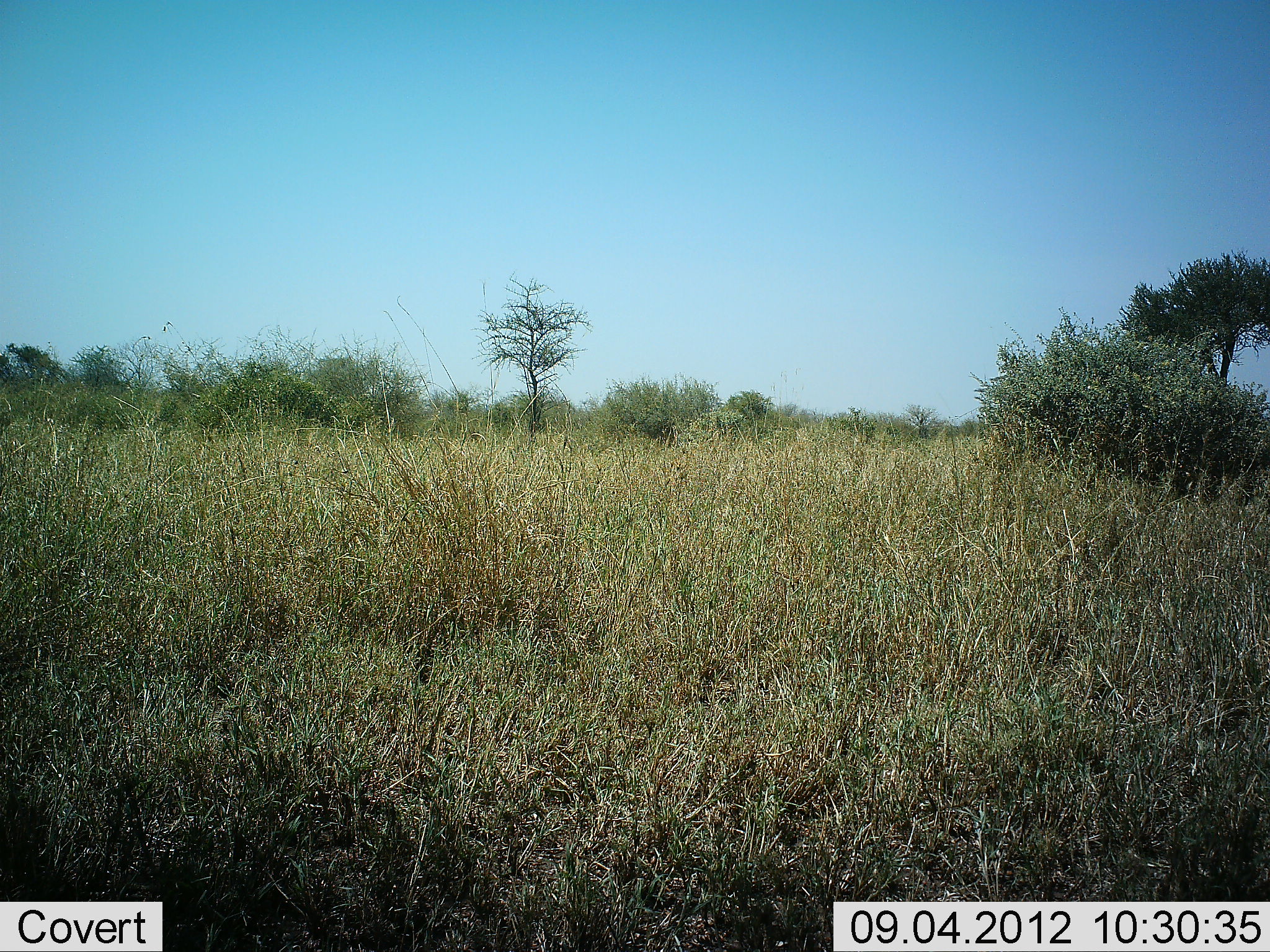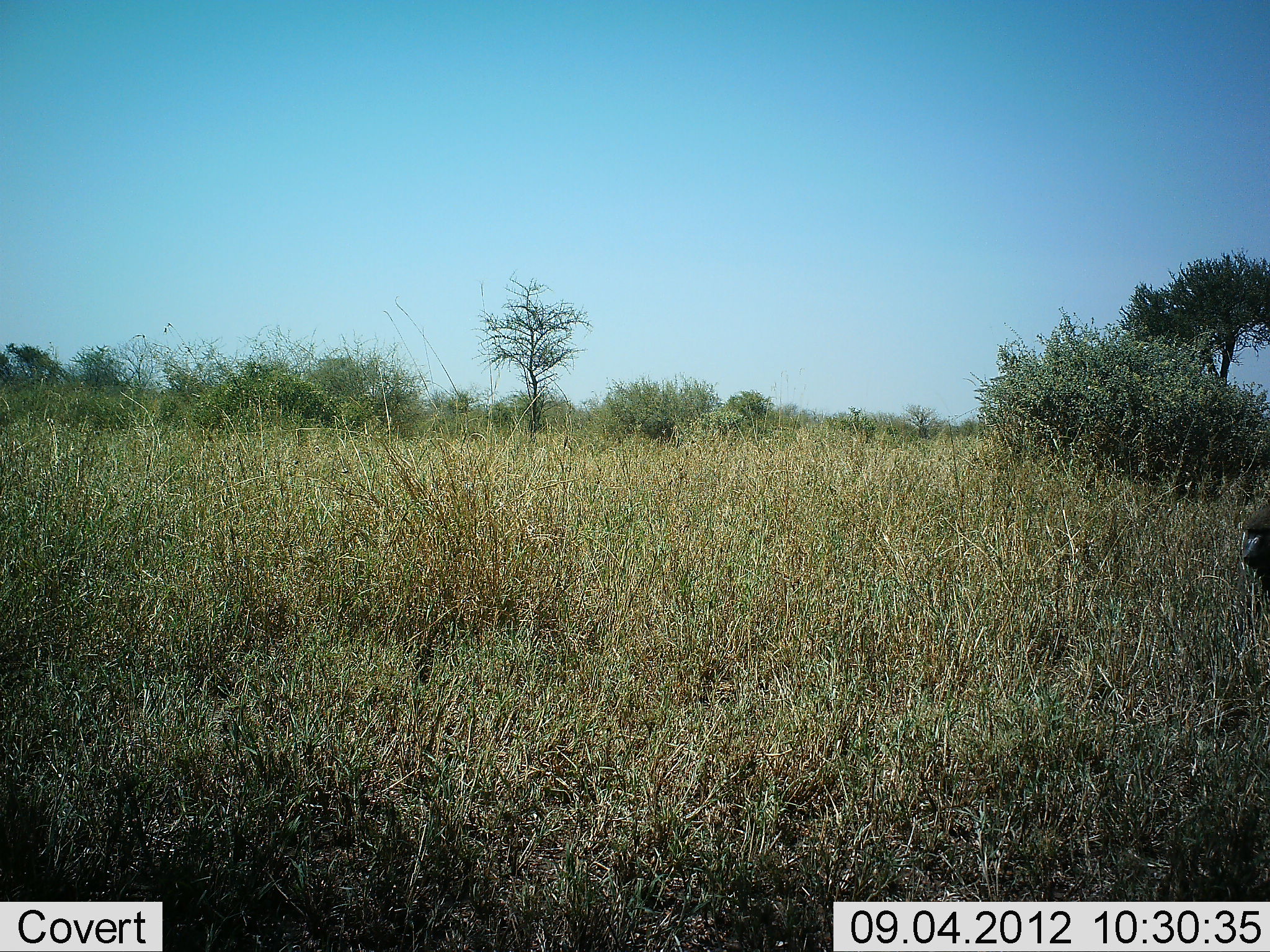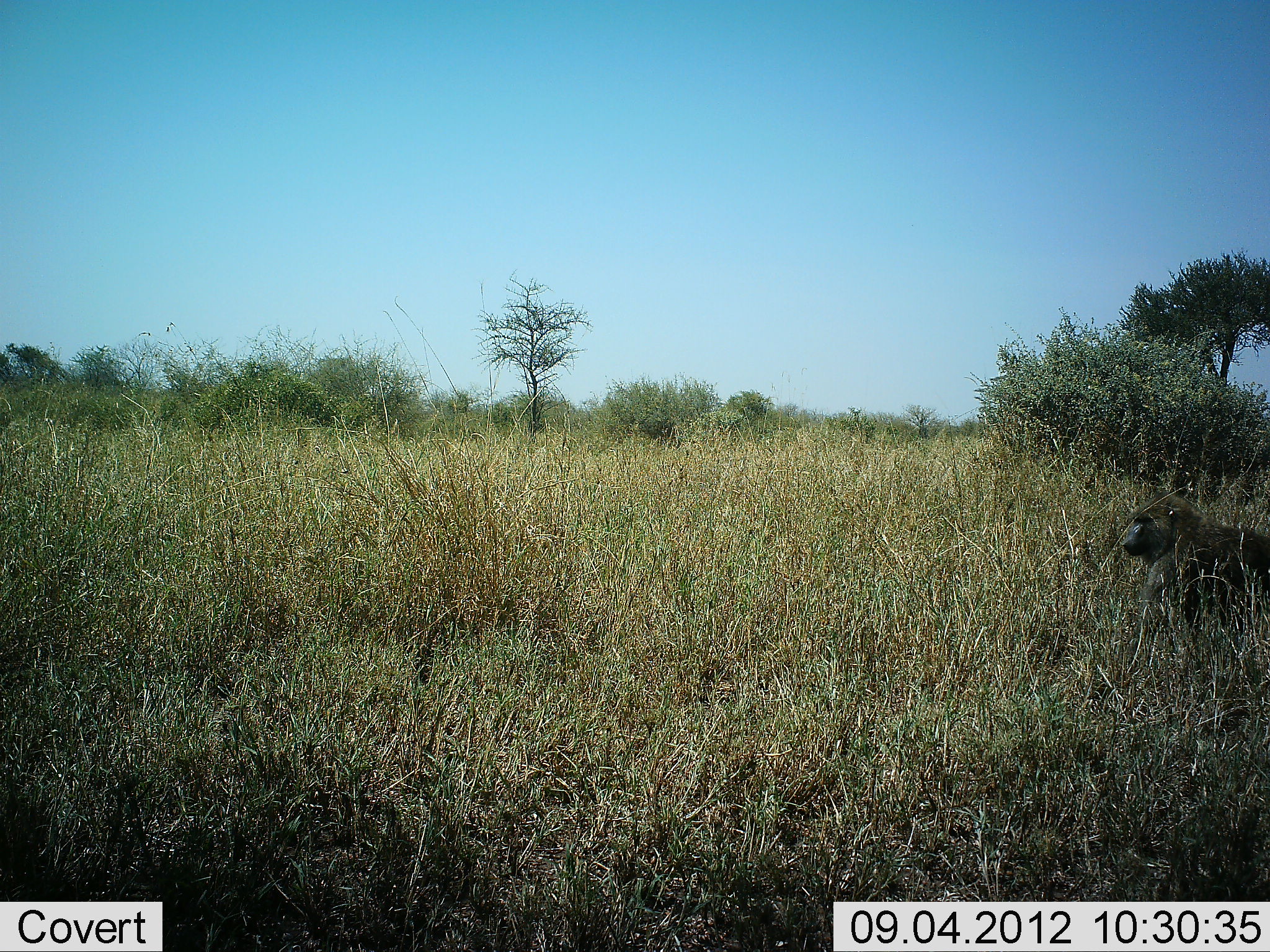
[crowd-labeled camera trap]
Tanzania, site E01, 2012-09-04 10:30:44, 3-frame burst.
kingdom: Animalia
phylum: Chordata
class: Mammalia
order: Primates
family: Cercopithecidae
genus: Papio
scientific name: Papio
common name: baboon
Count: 1.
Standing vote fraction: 0%.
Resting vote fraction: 0%.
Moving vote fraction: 100%.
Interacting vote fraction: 0%.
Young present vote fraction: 0%.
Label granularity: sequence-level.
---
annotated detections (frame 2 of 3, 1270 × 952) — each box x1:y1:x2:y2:
animal: 1240:504:1270:584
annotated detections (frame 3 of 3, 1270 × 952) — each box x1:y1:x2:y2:
animal: 1123:492:1270:624